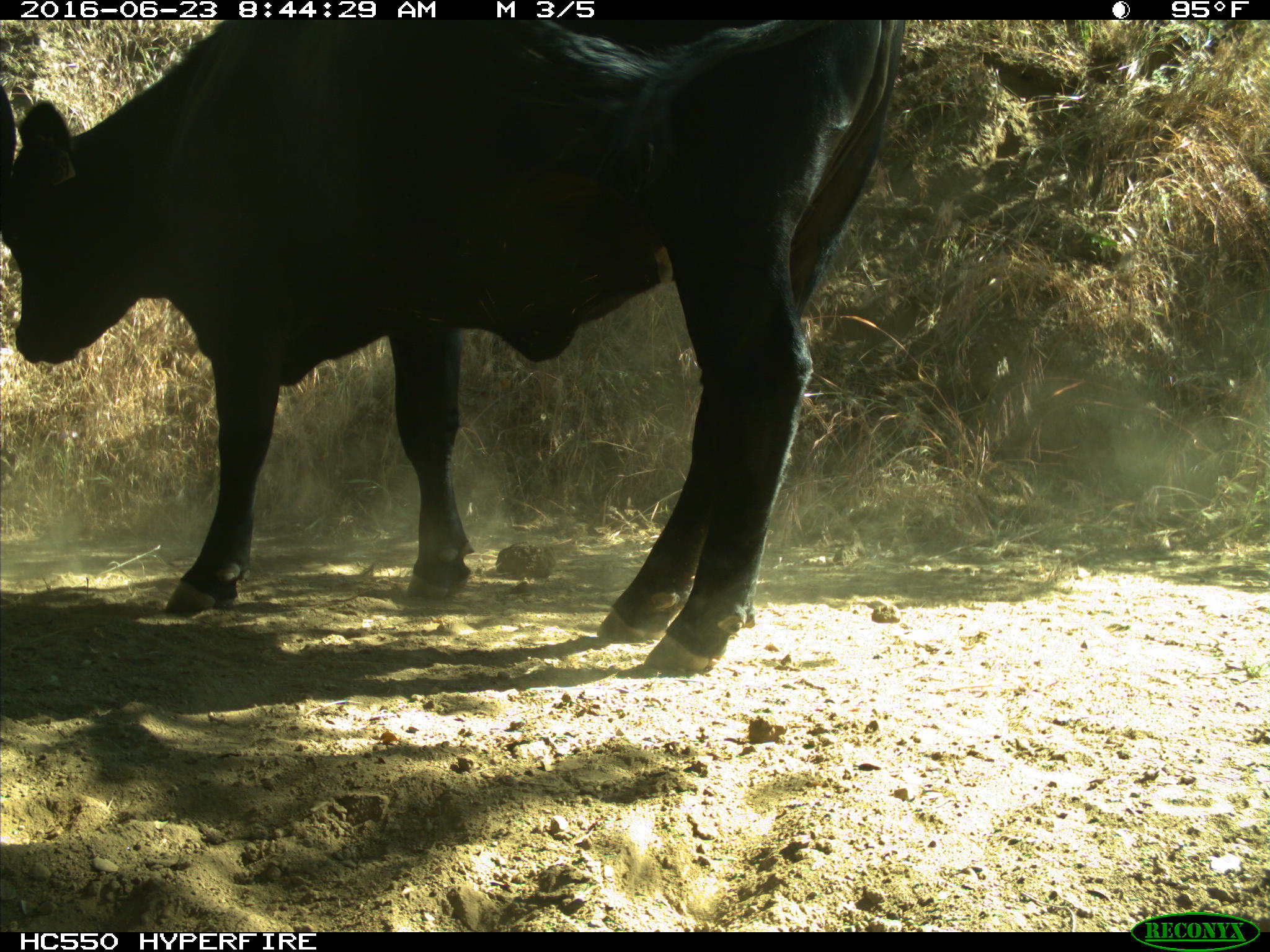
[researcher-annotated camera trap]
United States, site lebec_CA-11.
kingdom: Animalia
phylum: Chordata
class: Mammalia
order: Artiodactyla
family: Bovidae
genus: Bos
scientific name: Bos taurus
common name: domestic cow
Bos taurus (domestic cow).